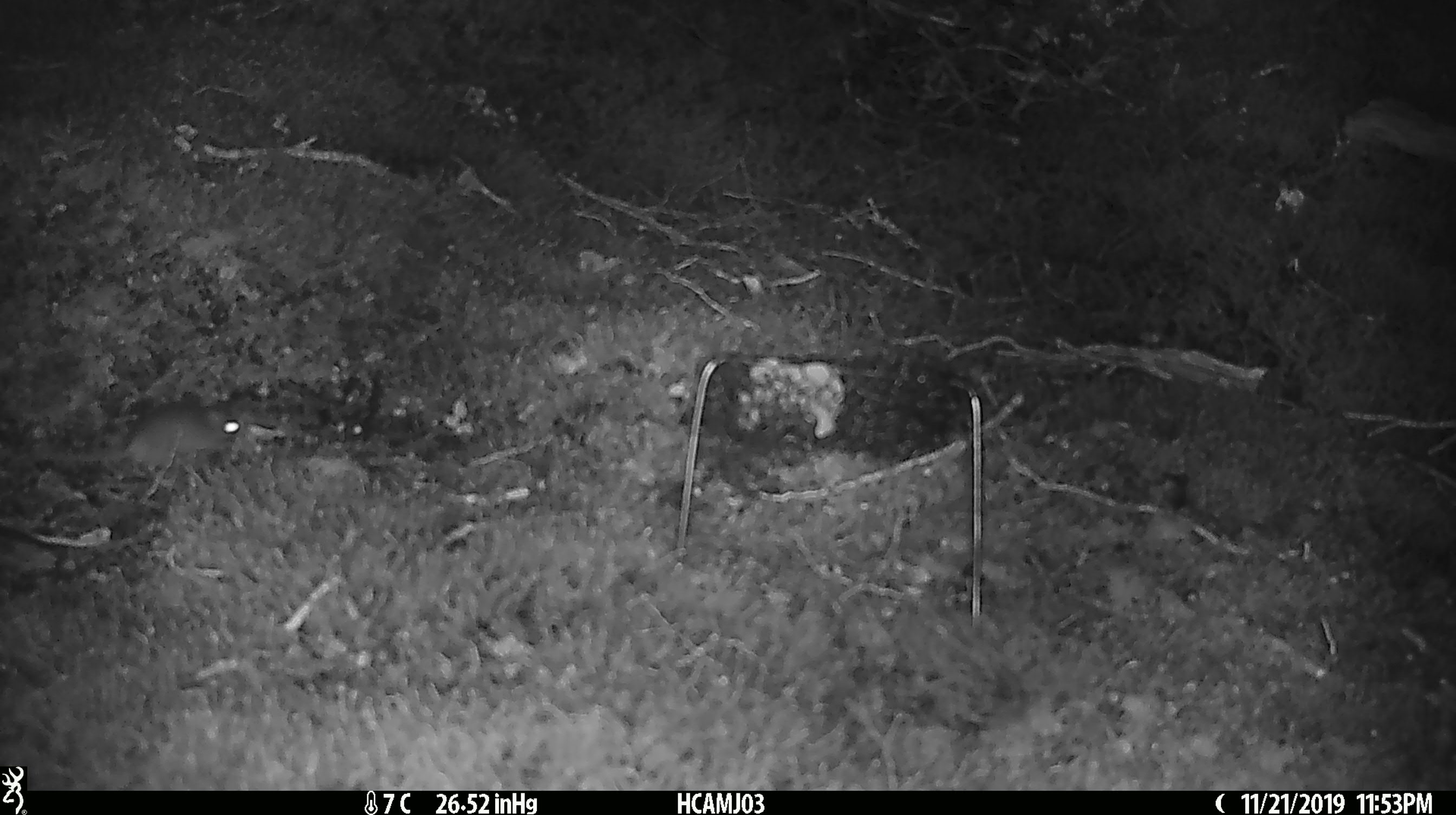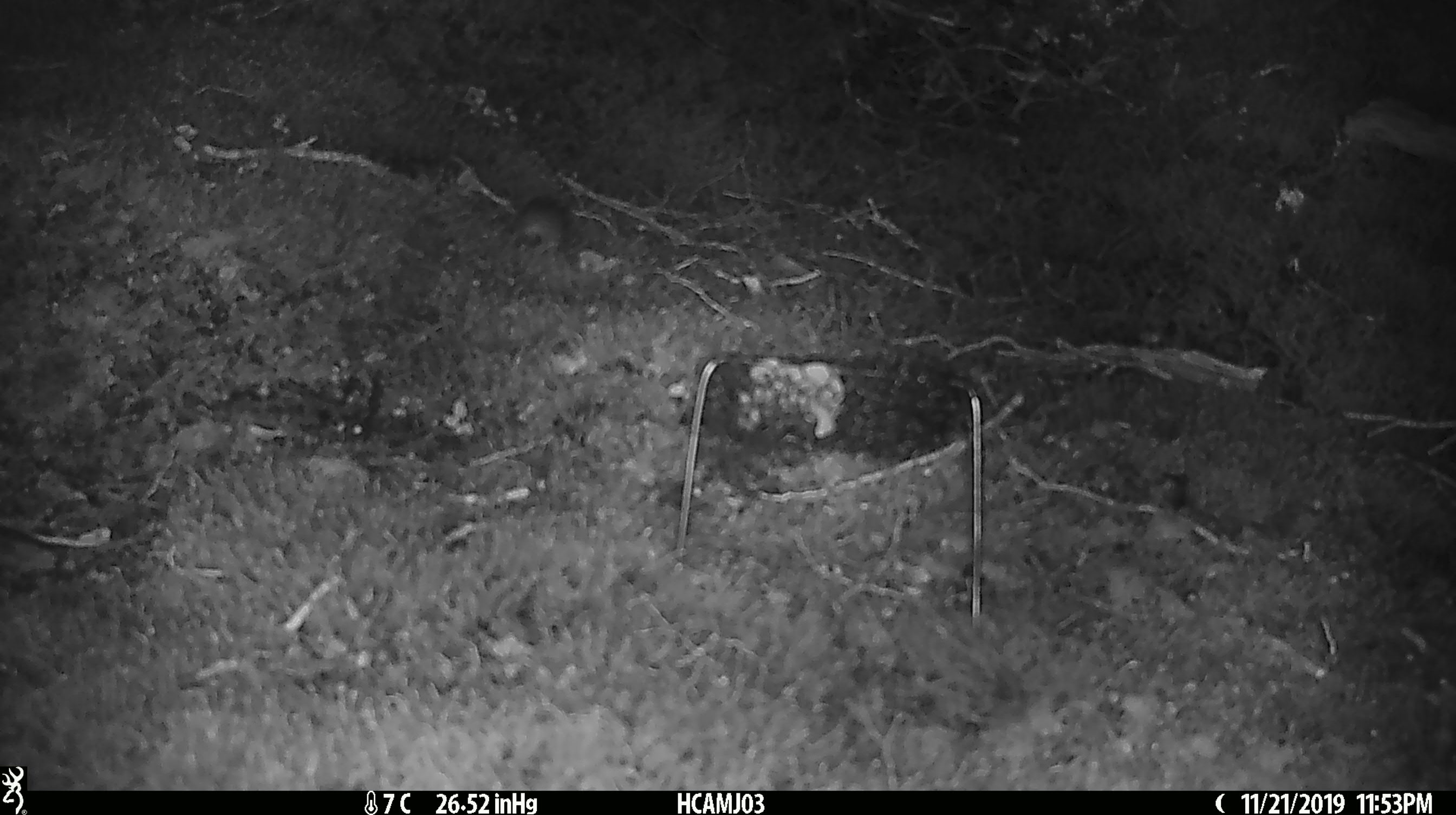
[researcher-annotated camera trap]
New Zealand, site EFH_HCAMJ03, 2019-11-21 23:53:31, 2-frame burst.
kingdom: Animalia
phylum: Chordata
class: Mammalia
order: Rodentia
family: Muridae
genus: Mus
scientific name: Mus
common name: mouse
Mouse (Mus).